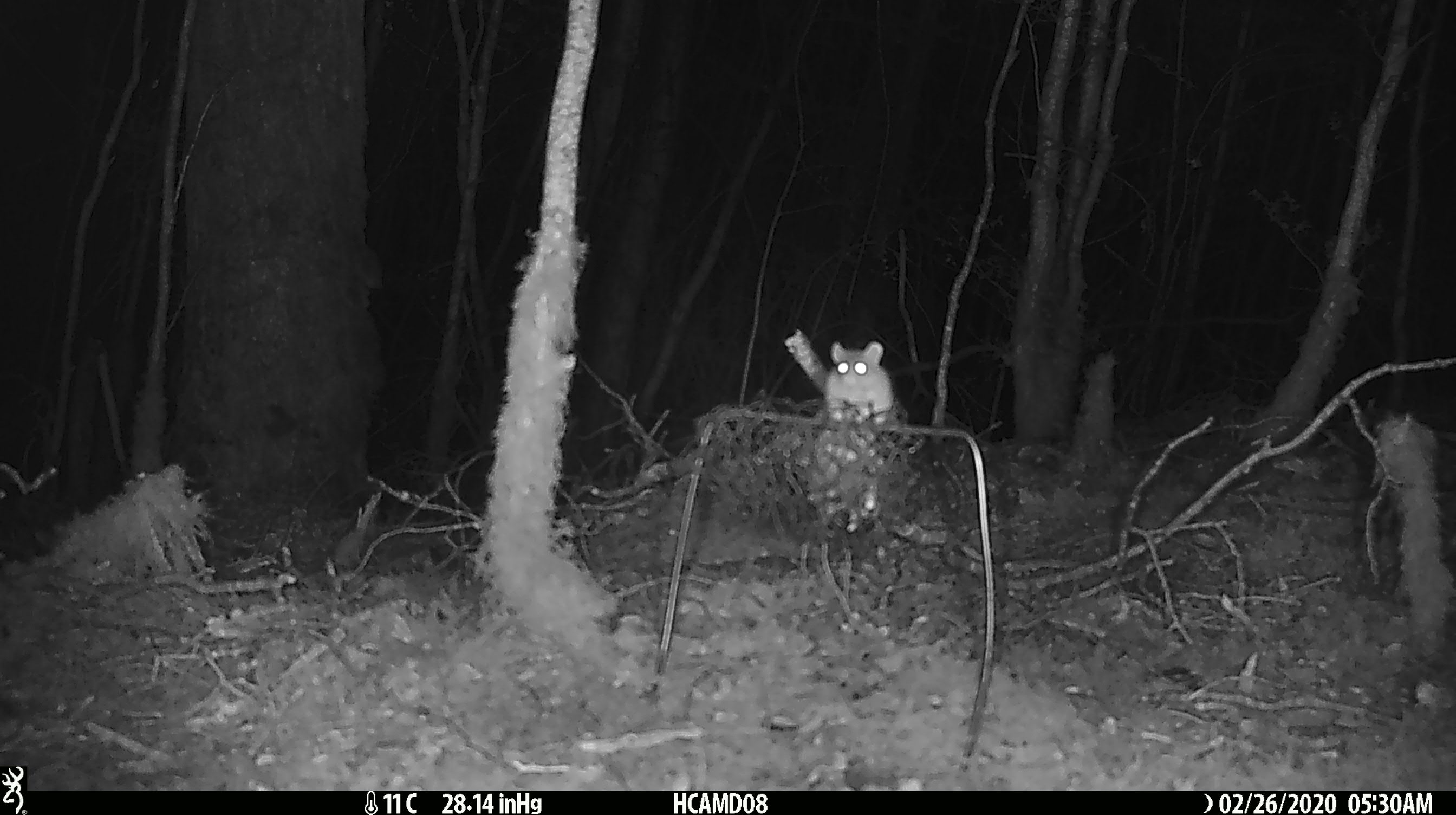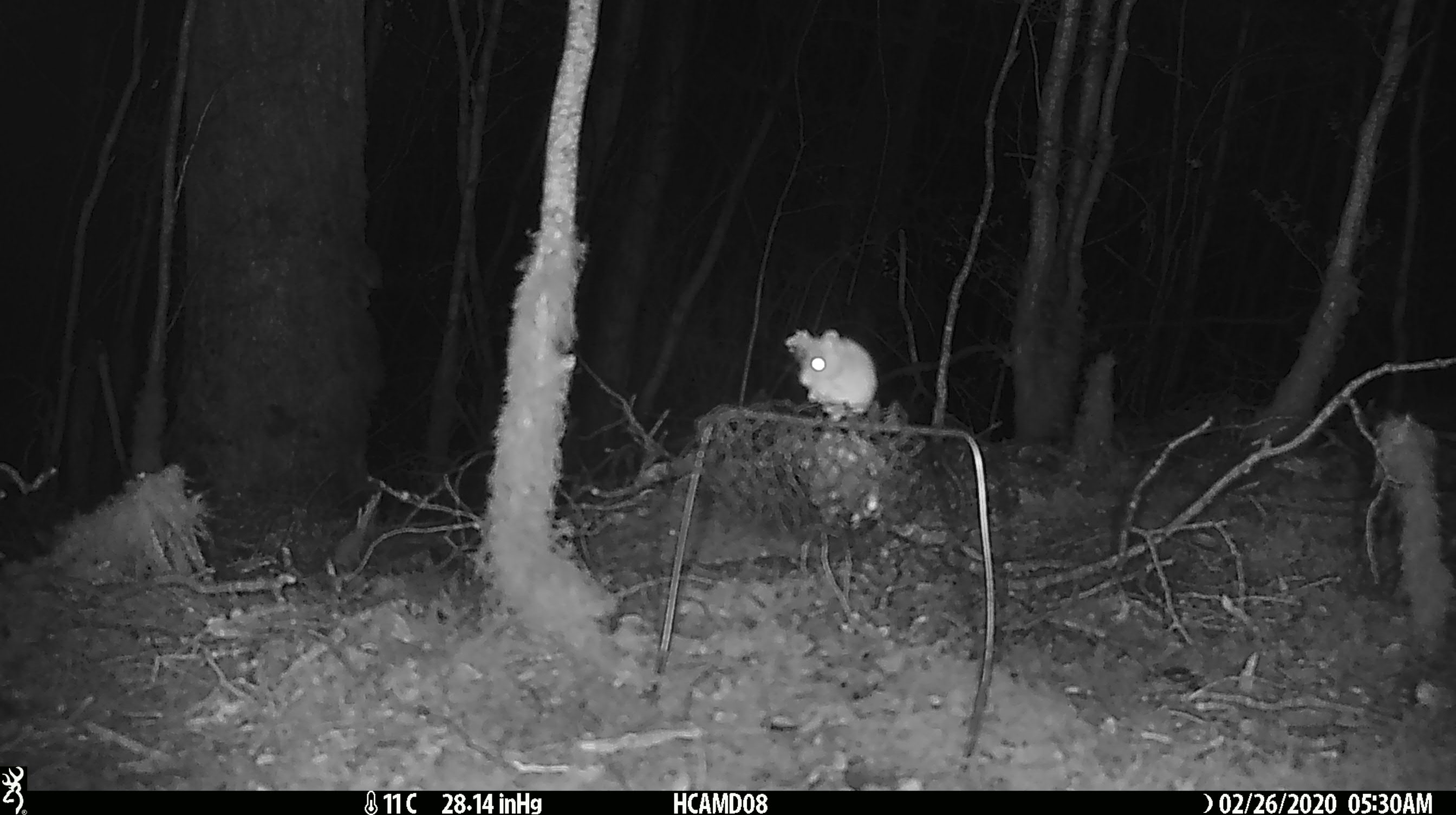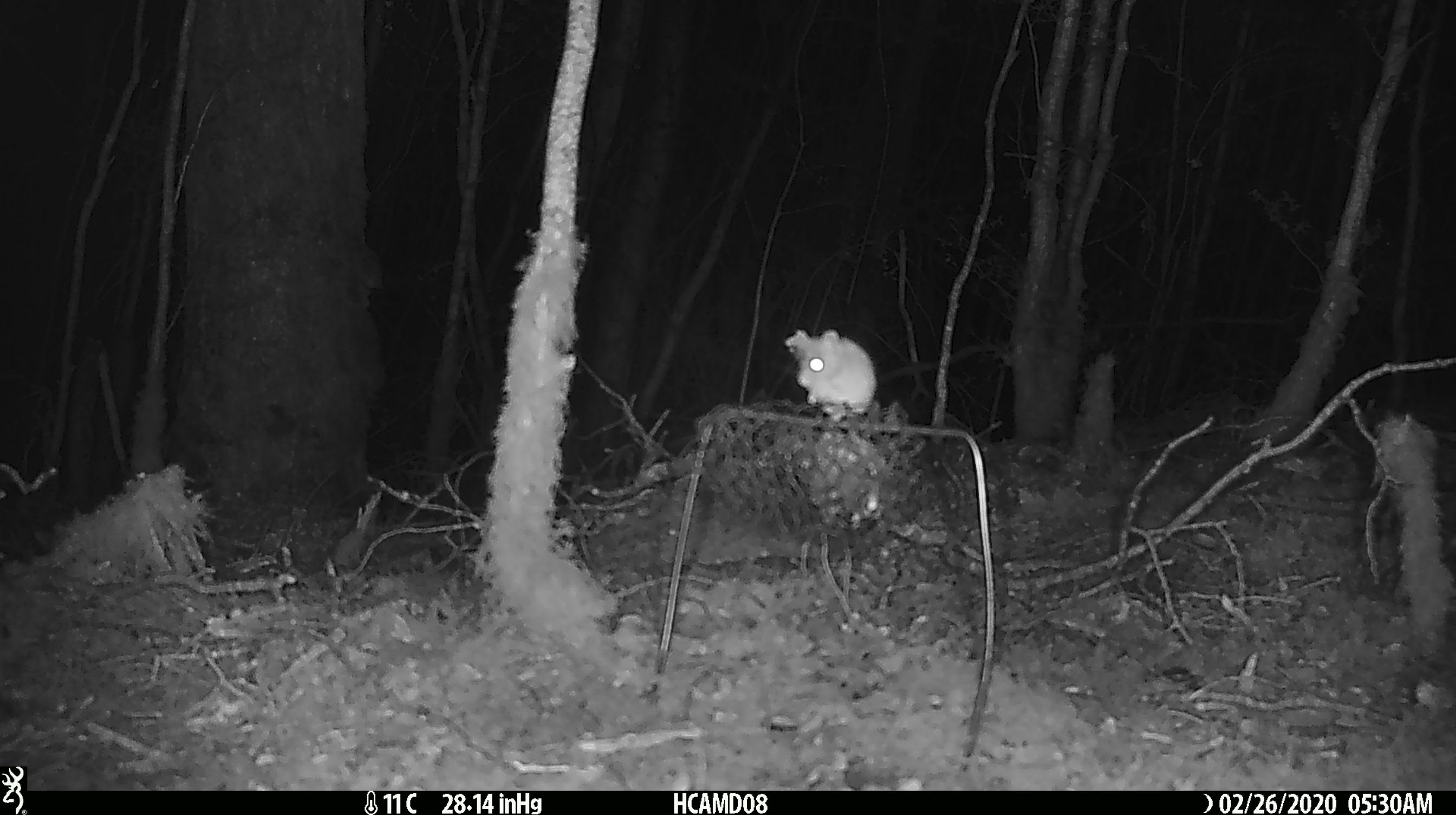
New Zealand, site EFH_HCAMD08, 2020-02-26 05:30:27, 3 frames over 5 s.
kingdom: Animalia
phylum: Chordata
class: Mammalia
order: Rodentia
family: Muridae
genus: Mus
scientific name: Mus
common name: mouse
Mouse (Mus).